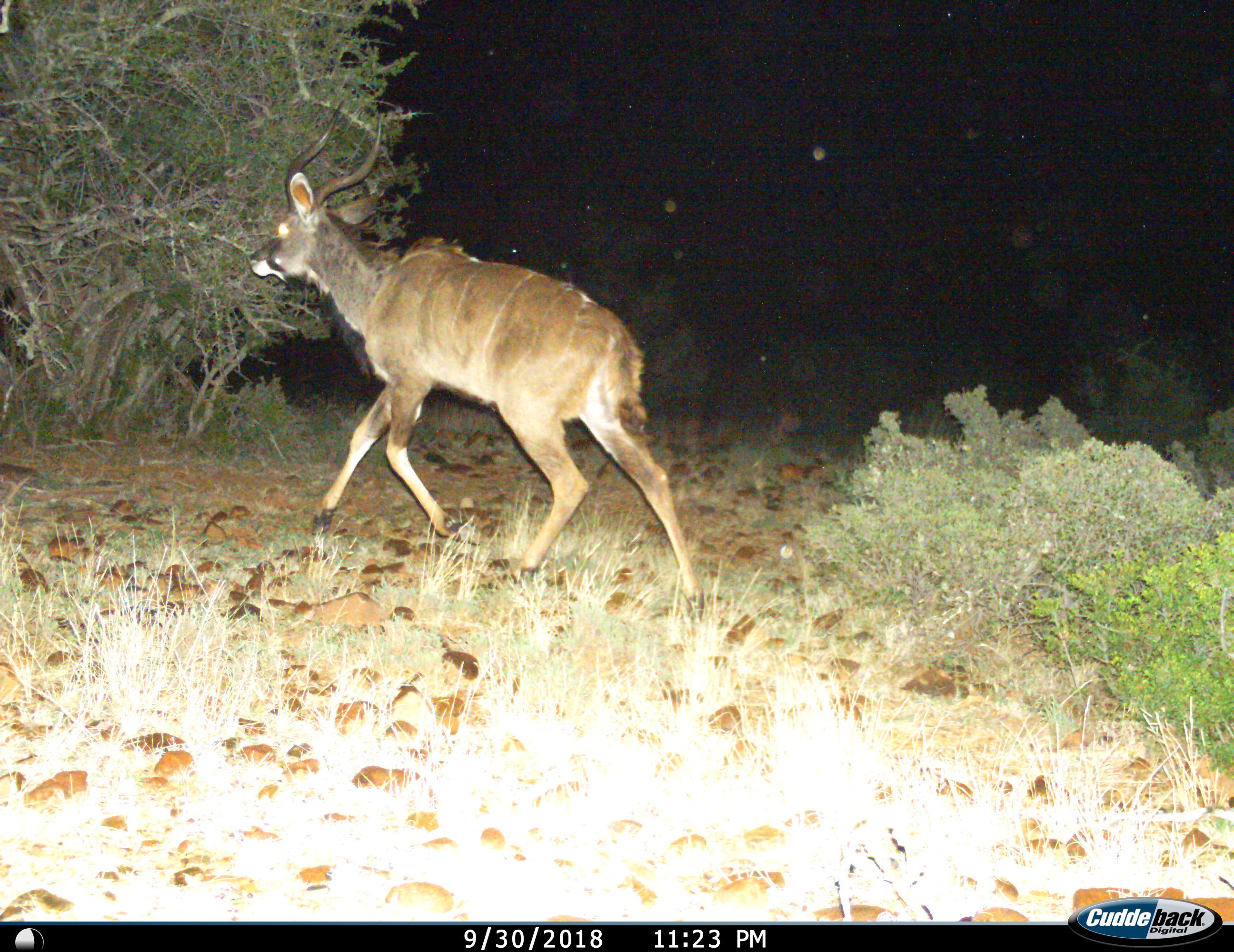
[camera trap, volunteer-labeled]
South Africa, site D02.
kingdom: Animalia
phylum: Chordata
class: Mammalia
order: Artiodactyla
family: Bovidae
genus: Tragelaphus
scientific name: Tragelaphus strepsiceros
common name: greater kudu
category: kudu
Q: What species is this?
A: Kudu (greater kudu) (Tragelaphus strepsiceros).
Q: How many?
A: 1.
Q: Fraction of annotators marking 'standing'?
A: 0%.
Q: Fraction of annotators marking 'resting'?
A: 0%.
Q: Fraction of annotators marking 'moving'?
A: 100%.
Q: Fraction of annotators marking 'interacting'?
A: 0%.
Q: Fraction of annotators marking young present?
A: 0%.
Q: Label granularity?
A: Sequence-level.